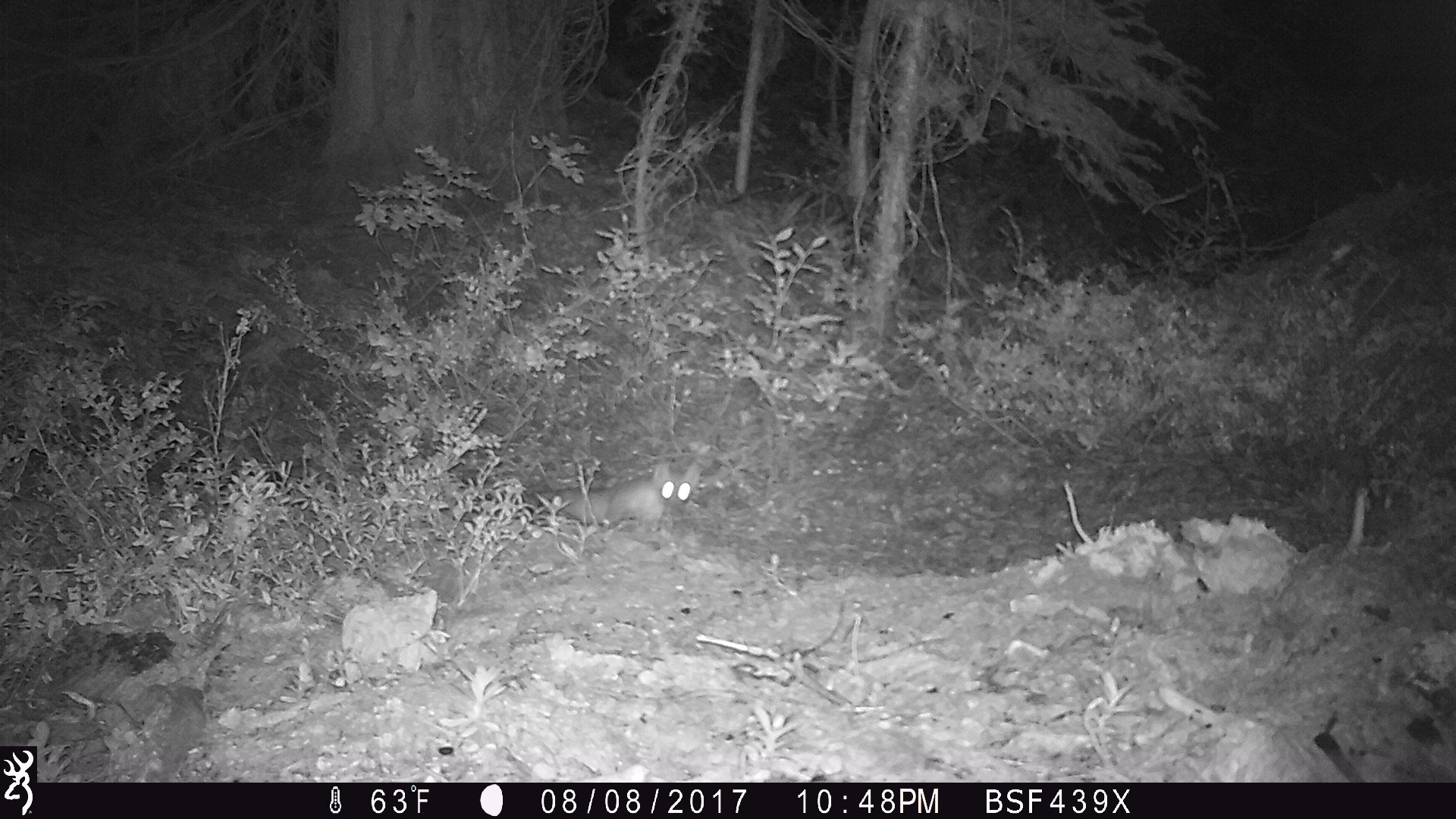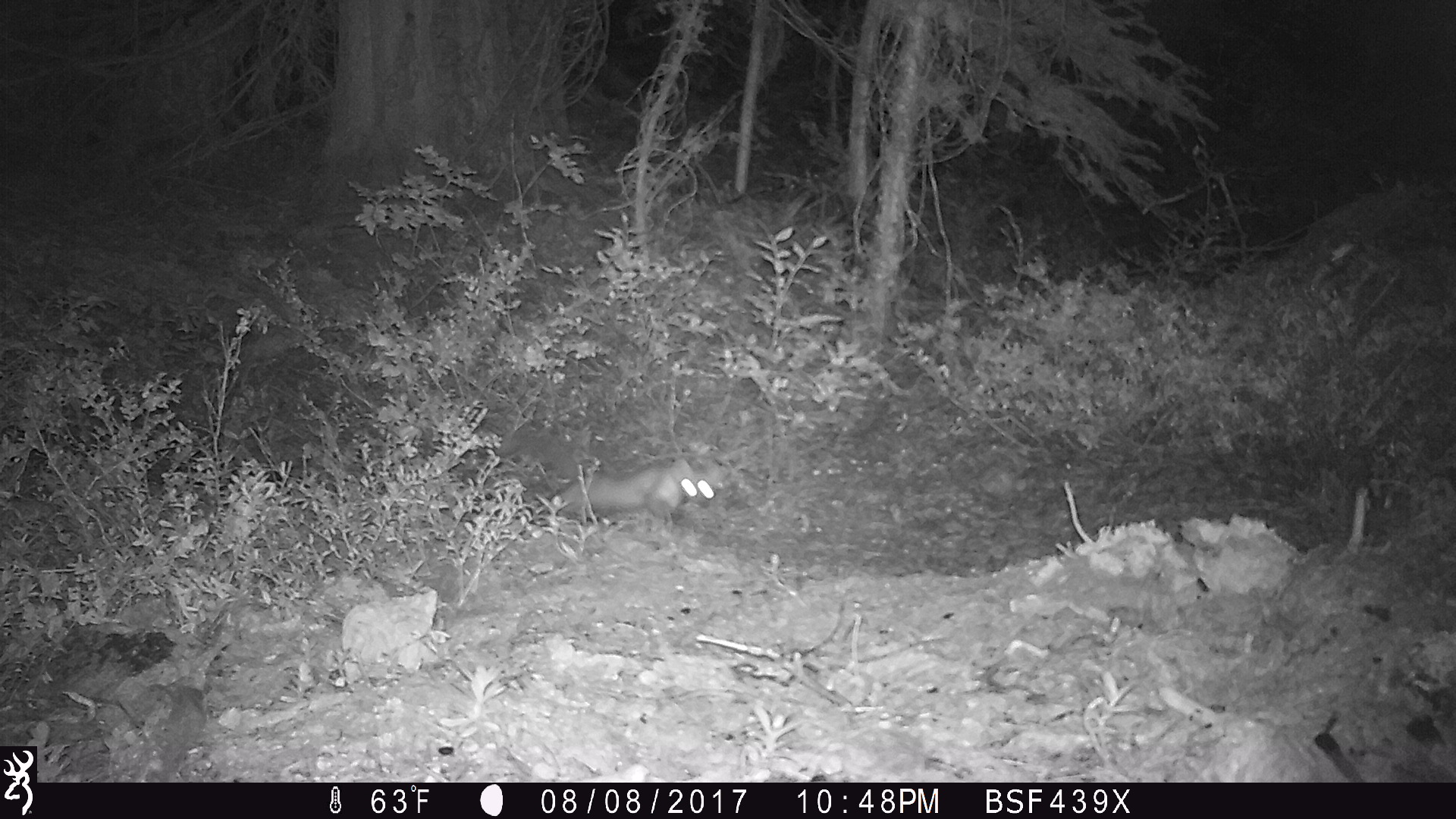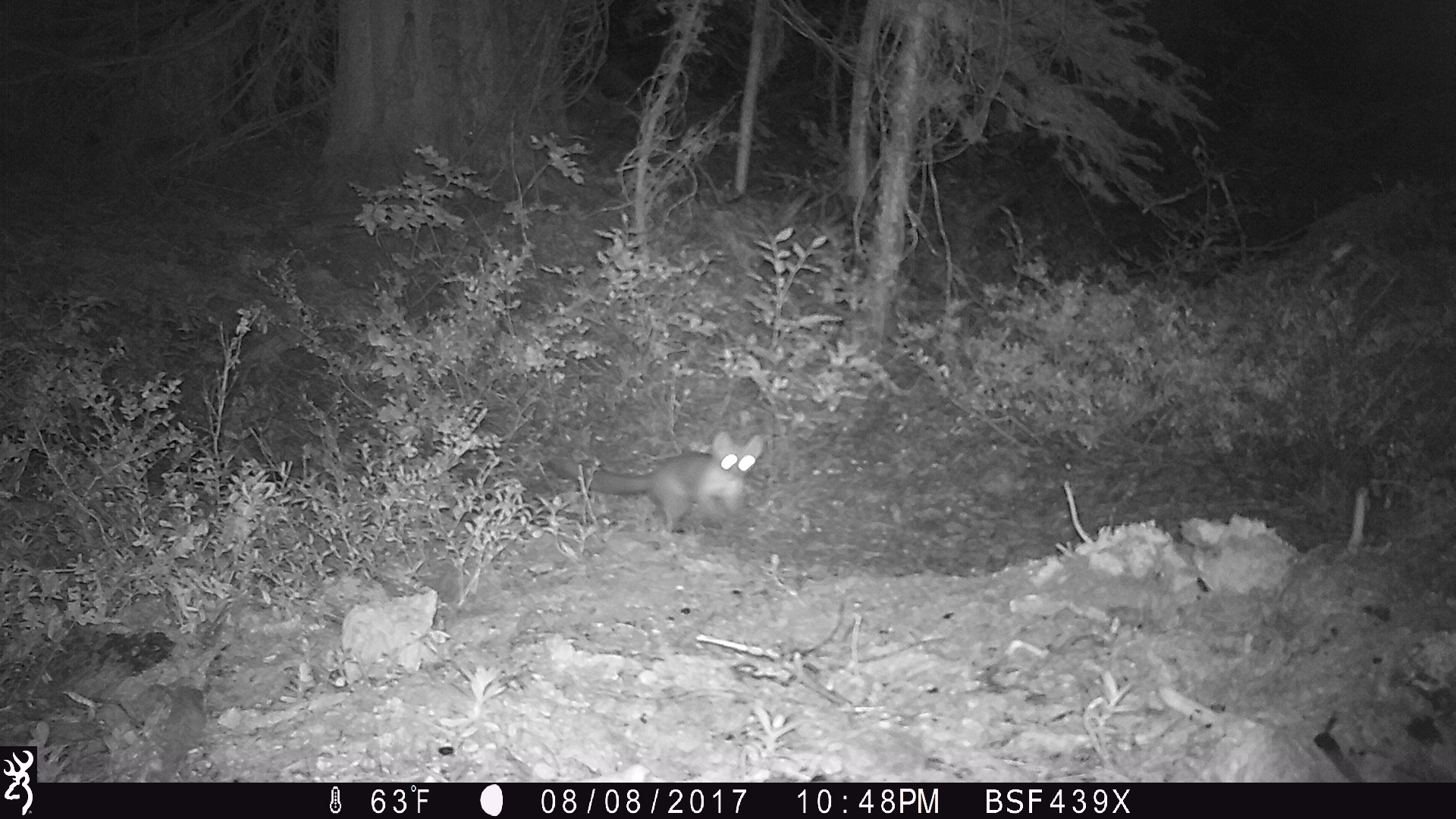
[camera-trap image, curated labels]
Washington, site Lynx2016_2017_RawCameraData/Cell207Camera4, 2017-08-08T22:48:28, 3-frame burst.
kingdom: Animalia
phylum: Chordata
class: Mammalia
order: Carnivora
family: Mustelidae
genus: Martes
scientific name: Martes americana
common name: american marten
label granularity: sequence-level